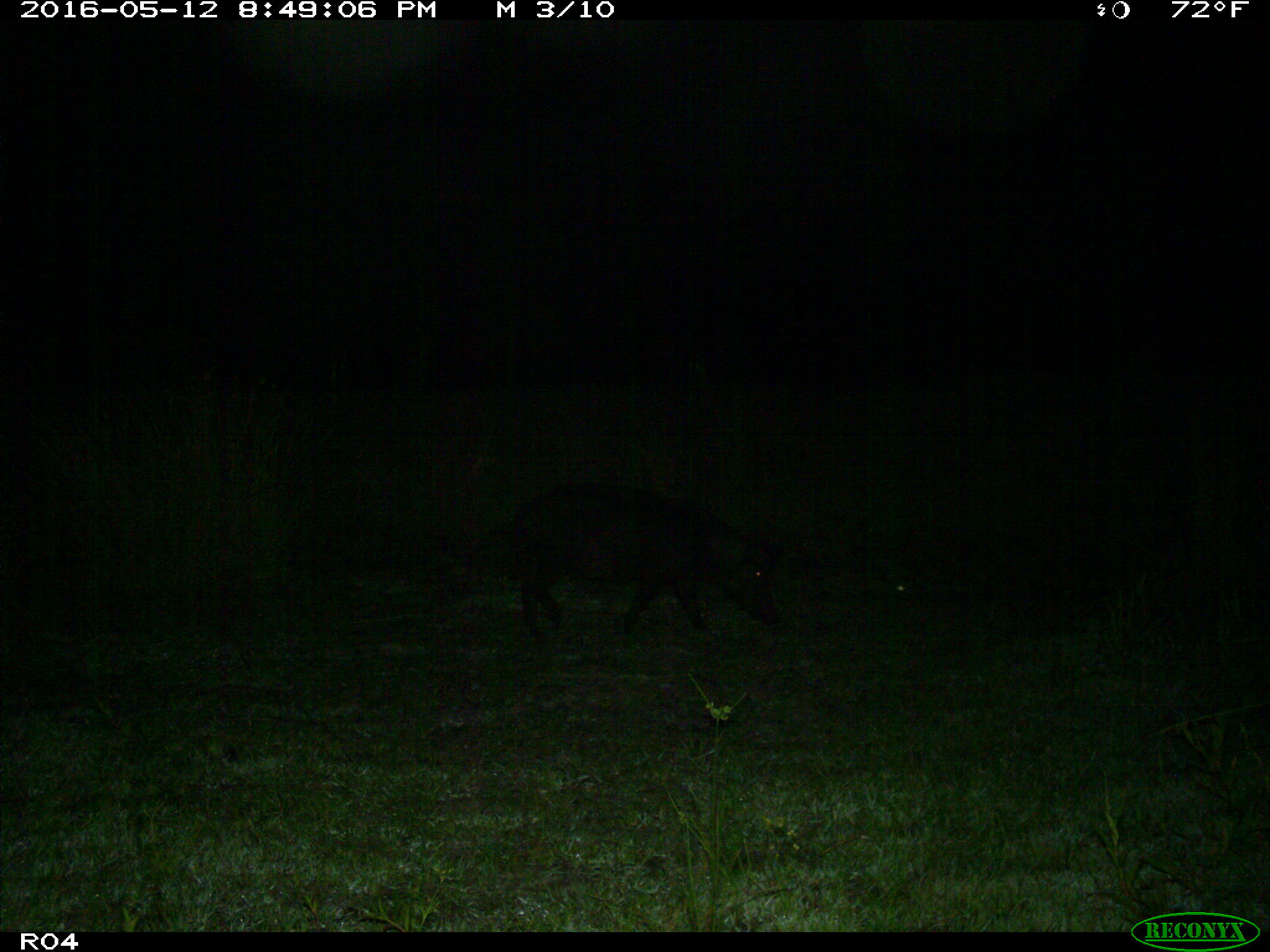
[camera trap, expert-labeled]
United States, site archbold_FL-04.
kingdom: Animalia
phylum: Chordata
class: Mammalia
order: Artiodactyla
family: Suidae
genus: Sus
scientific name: Sus scrofa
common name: wild boar